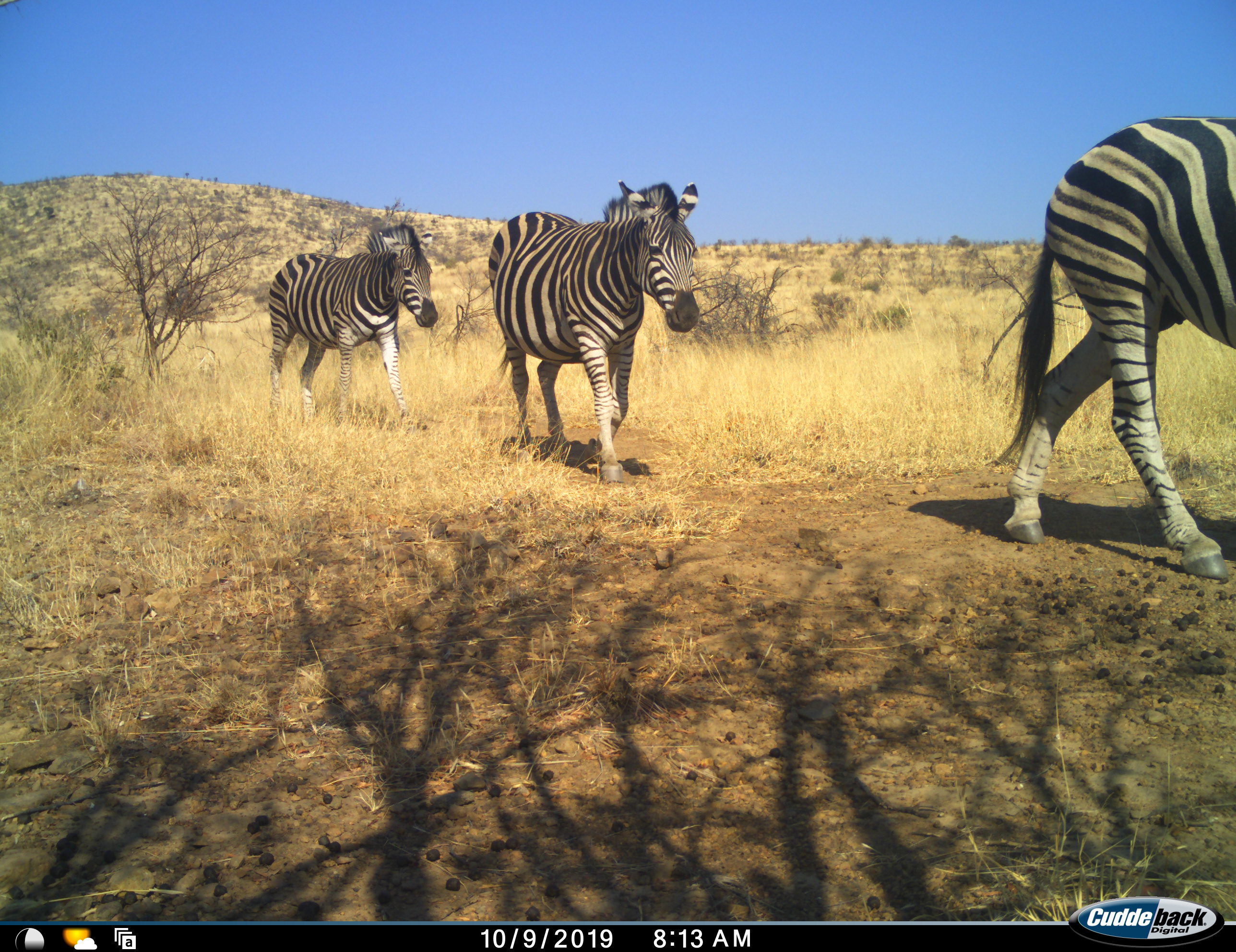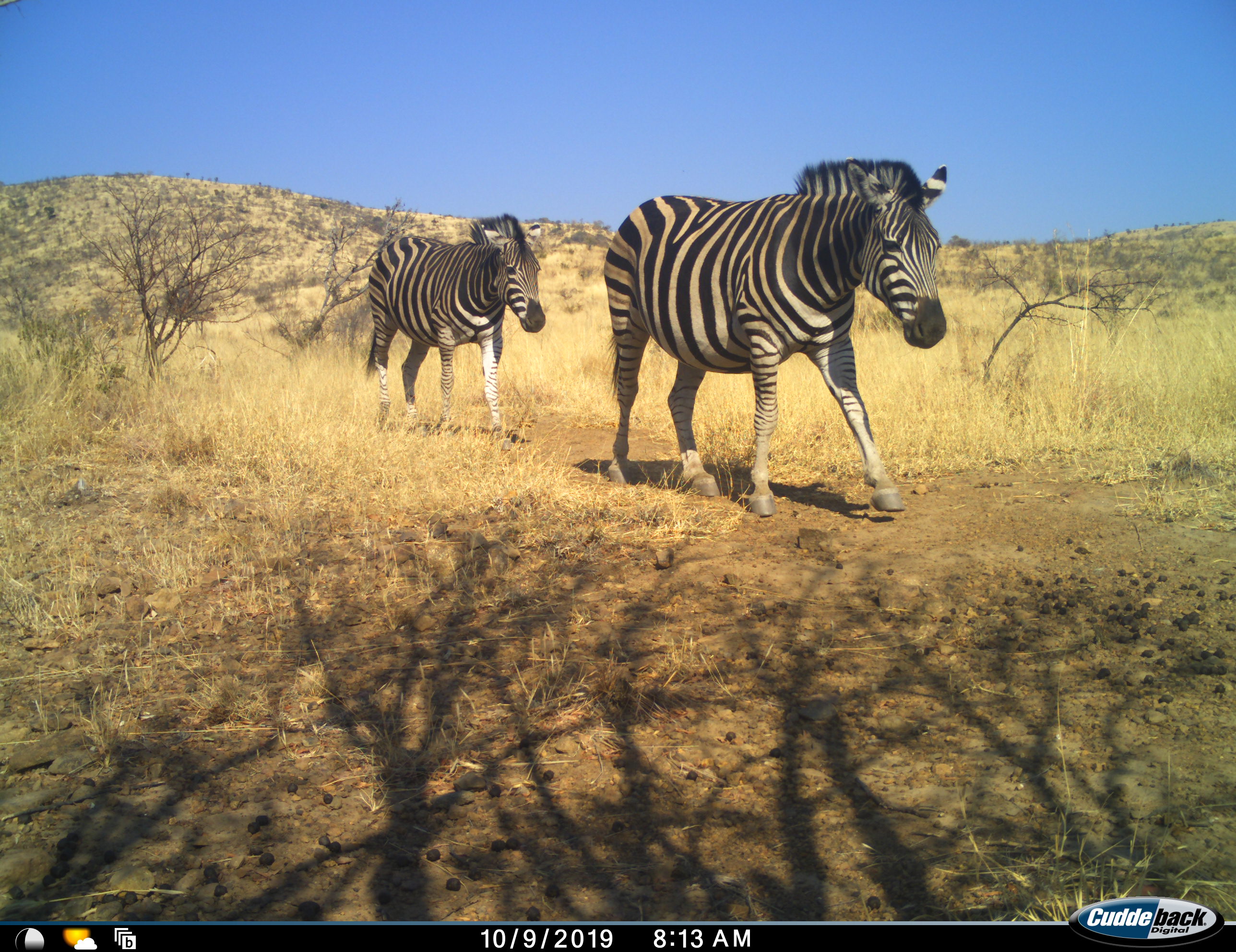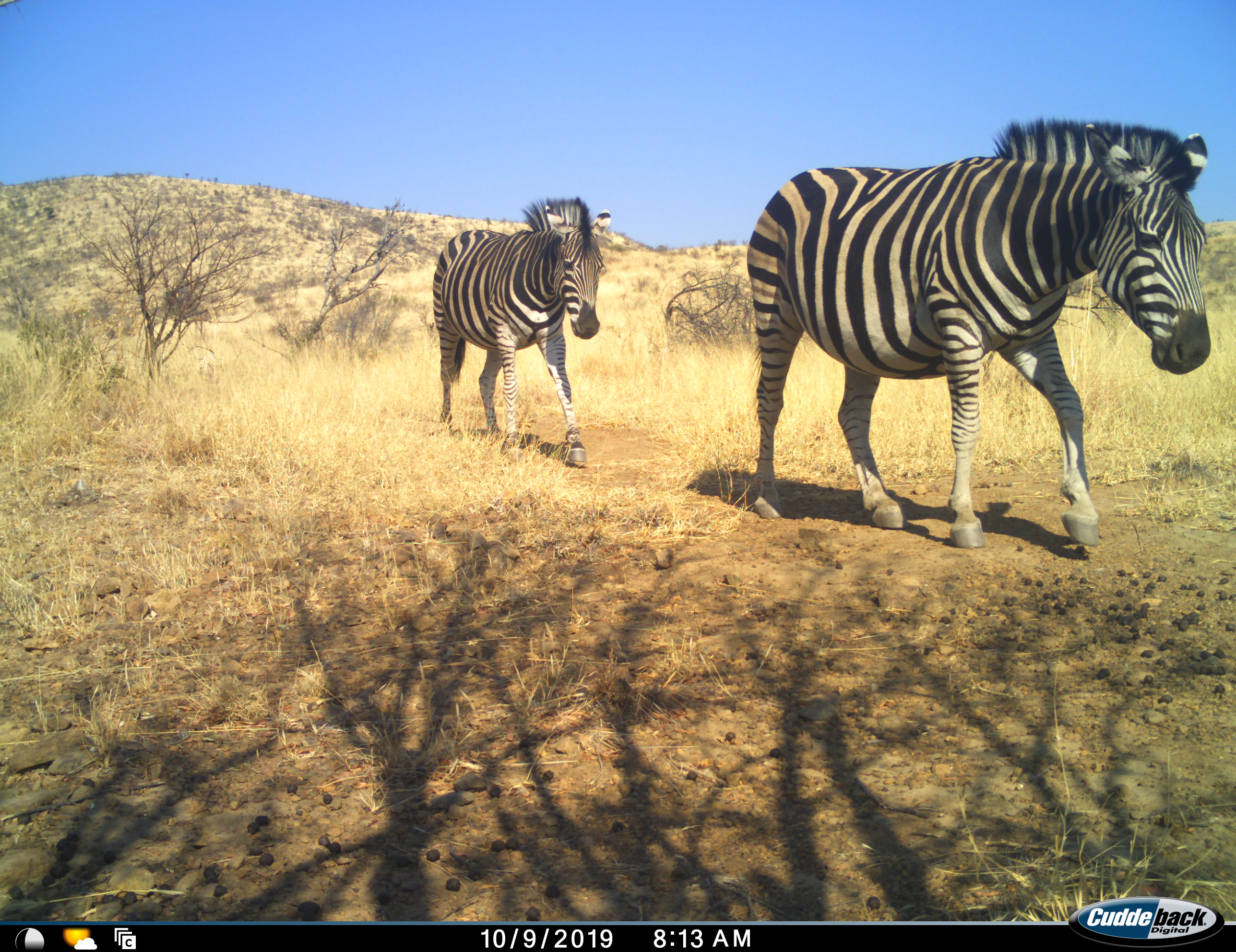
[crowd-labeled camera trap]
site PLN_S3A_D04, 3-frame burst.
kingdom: Animalia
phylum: Chordata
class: Mammalia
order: Perissodactyla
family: Equidae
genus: Equus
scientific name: Equus quagga burchellii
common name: burchell's zebra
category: zebraburchells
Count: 3.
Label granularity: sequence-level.